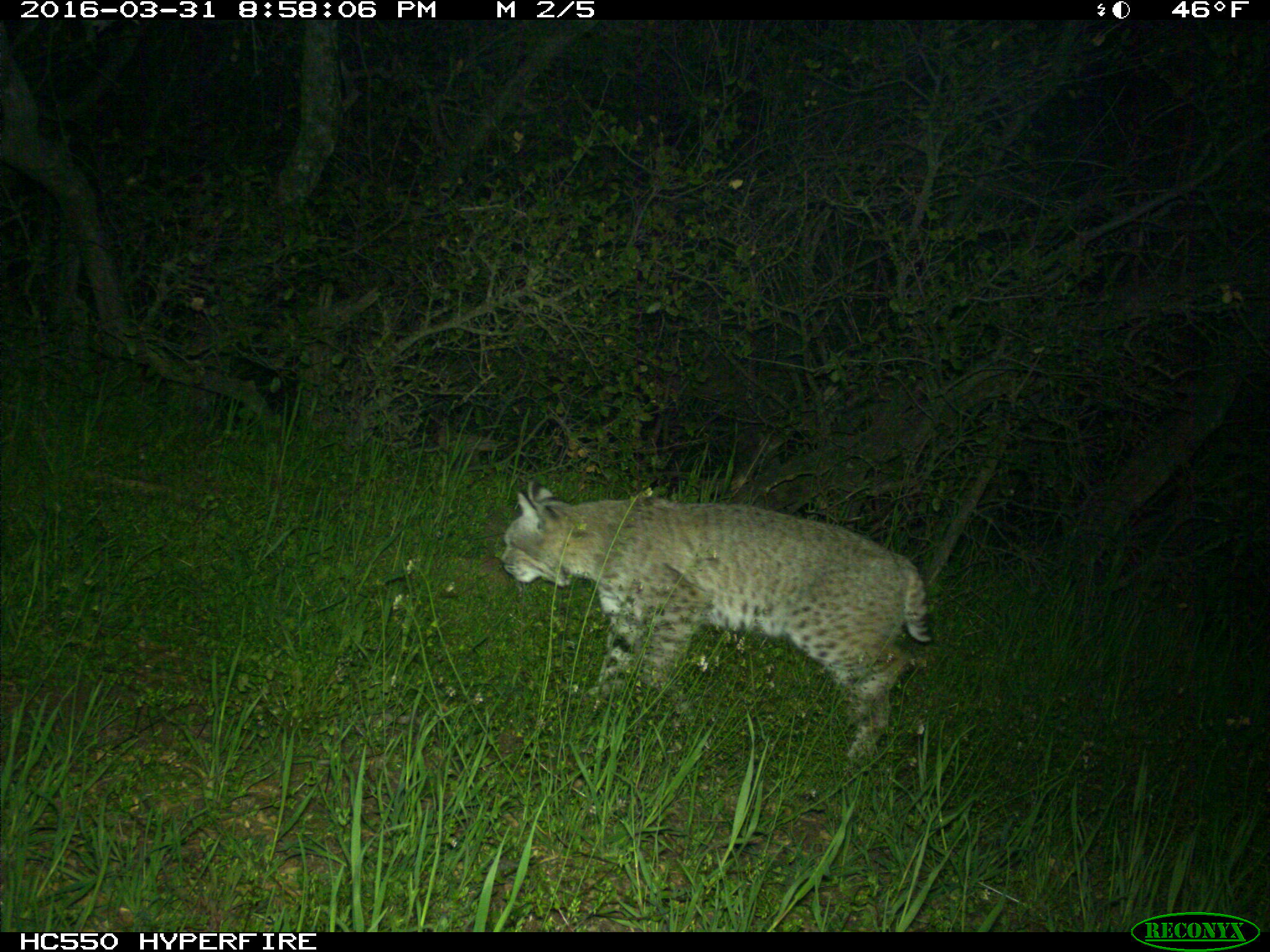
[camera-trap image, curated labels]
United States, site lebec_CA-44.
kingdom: Animalia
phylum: Chordata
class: Mammalia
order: Carnivora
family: Felidae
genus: Lynx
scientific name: Lynx rufus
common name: bobcat